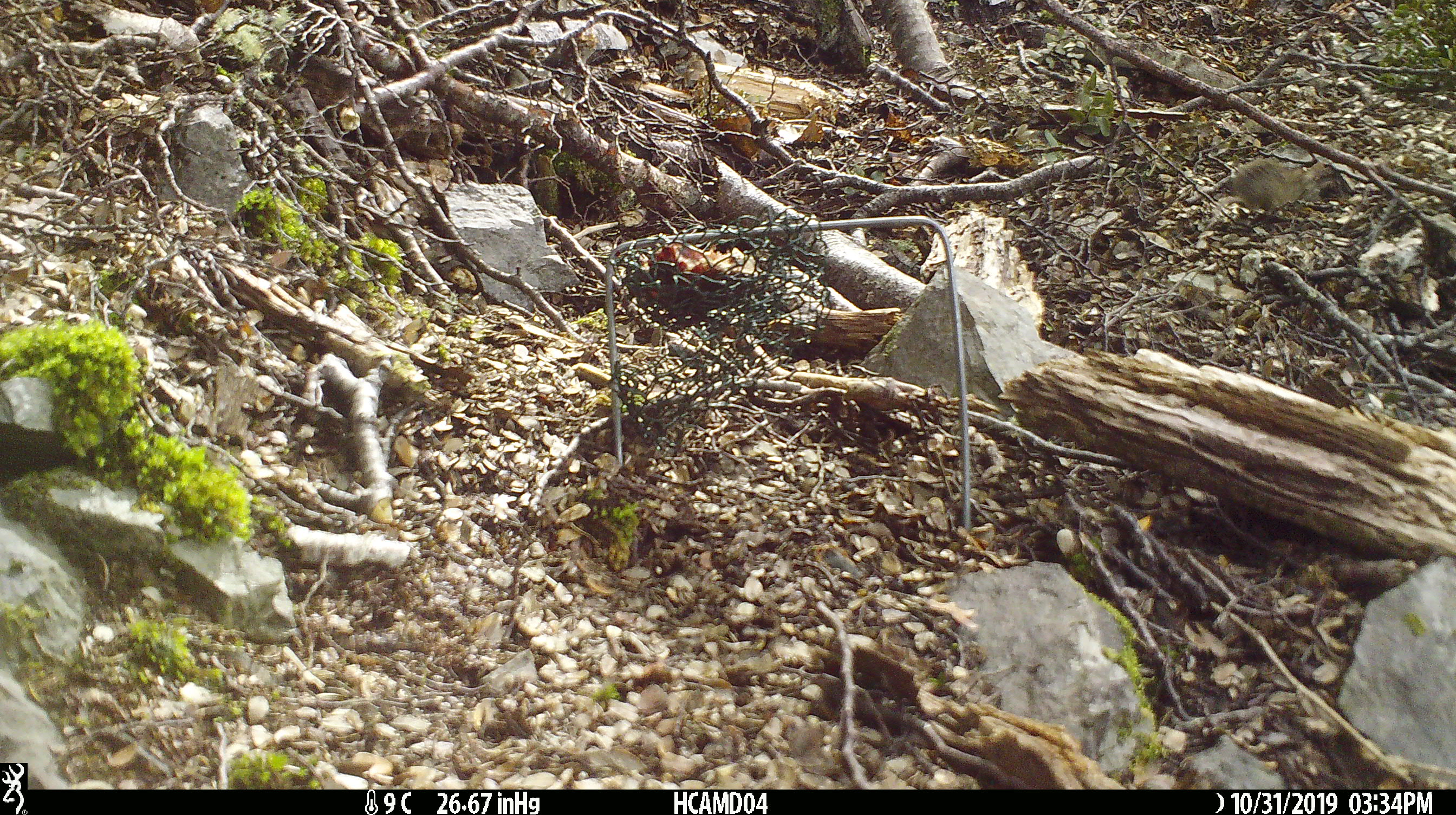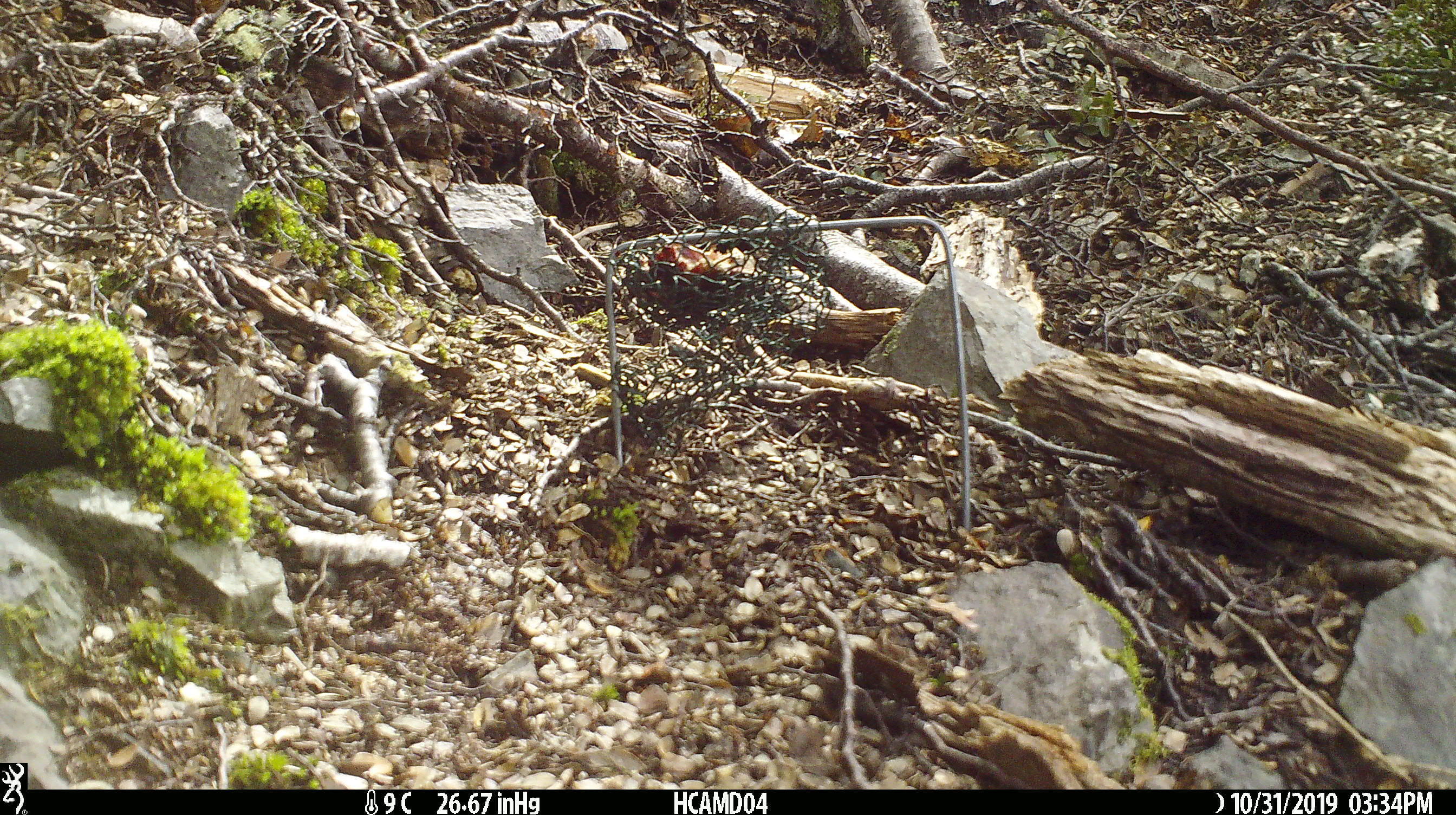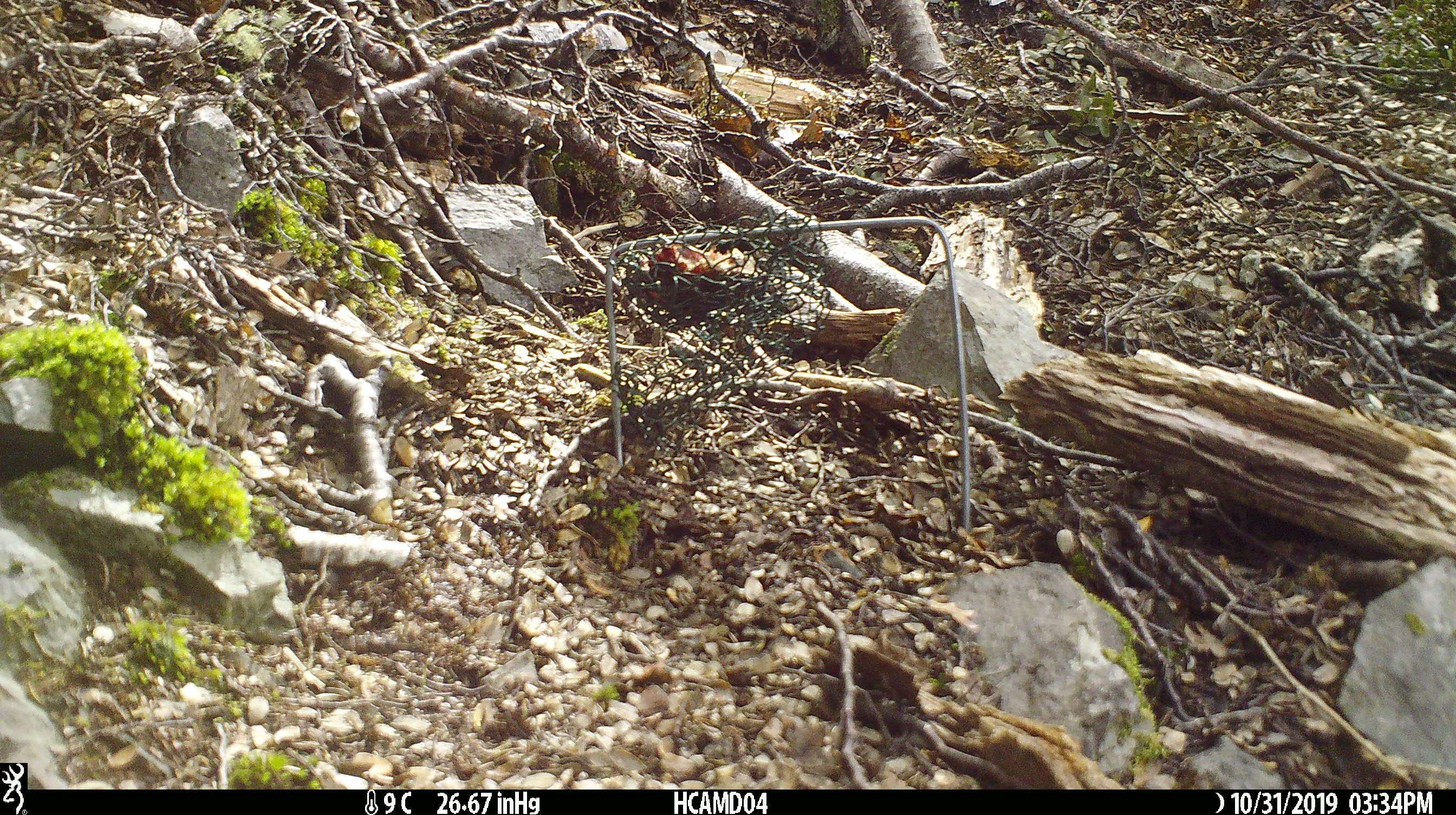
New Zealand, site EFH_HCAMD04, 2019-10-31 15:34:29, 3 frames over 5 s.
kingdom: Animalia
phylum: Chordata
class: Mammalia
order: Rodentia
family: Muridae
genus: Mus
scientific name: Mus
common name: mouse